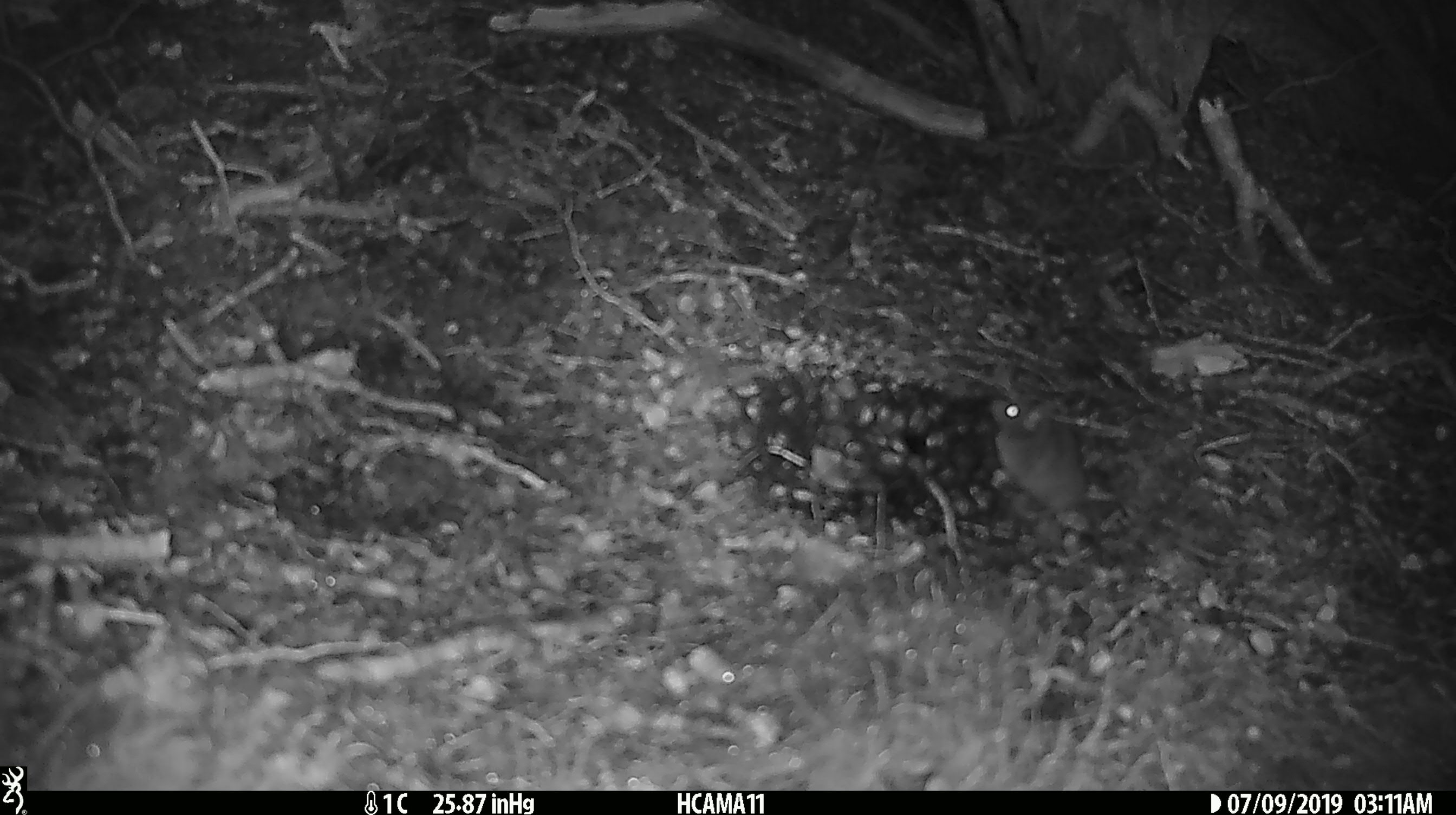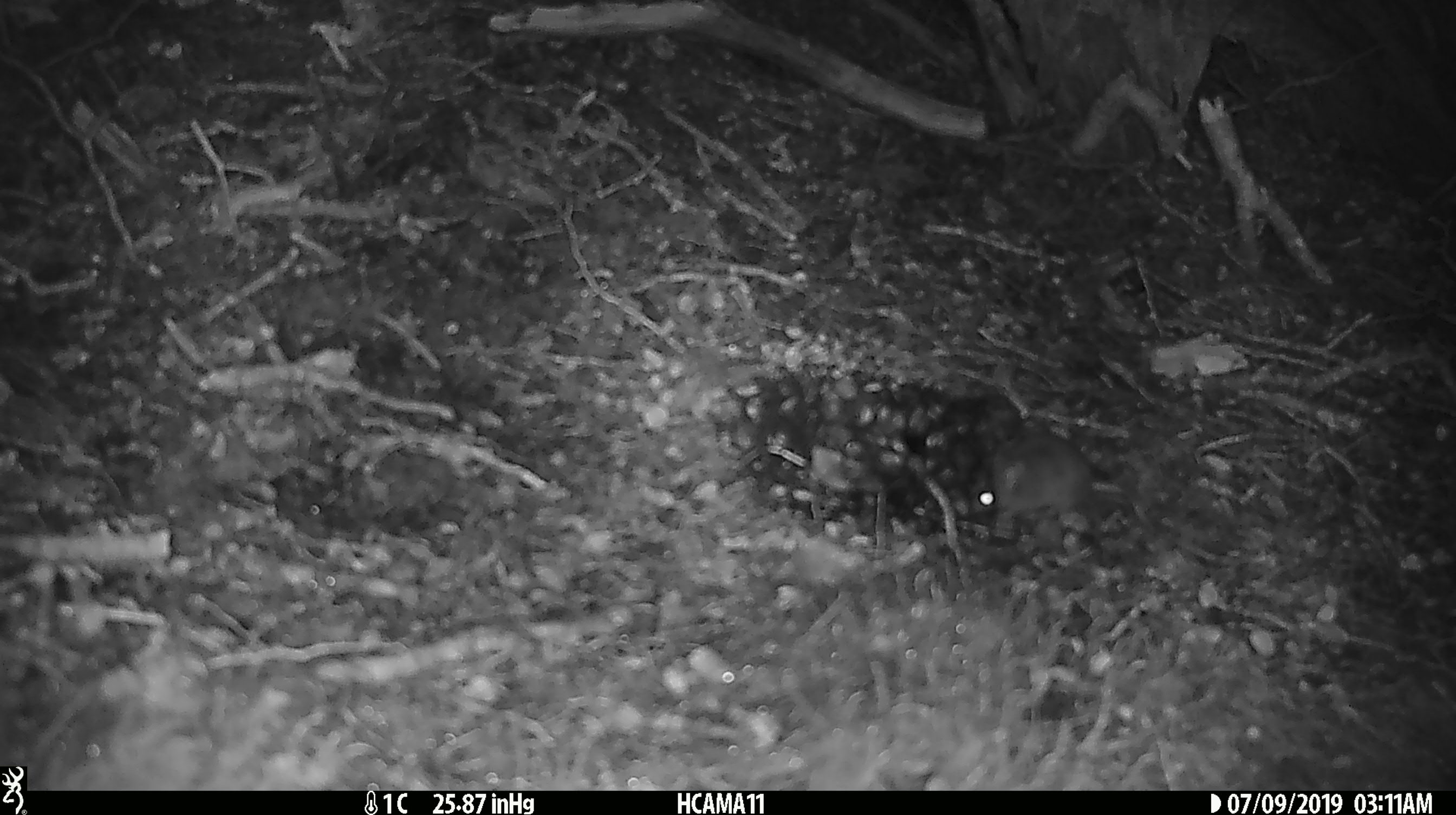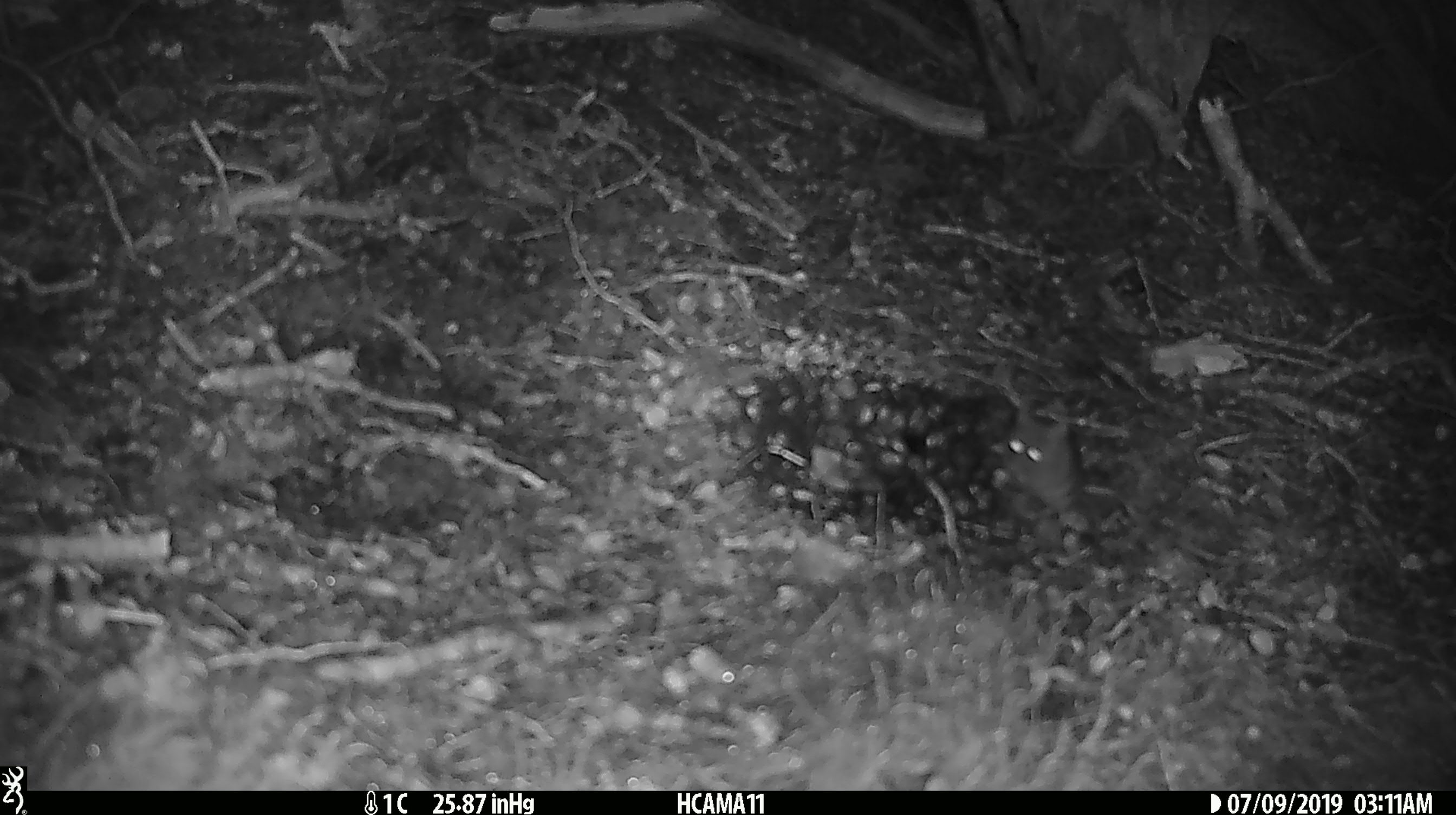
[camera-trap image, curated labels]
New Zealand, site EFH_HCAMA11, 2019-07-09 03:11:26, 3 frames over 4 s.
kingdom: Animalia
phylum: Chordata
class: Mammalia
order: Rodentia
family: Muridae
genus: Mus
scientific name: Mus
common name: mouse